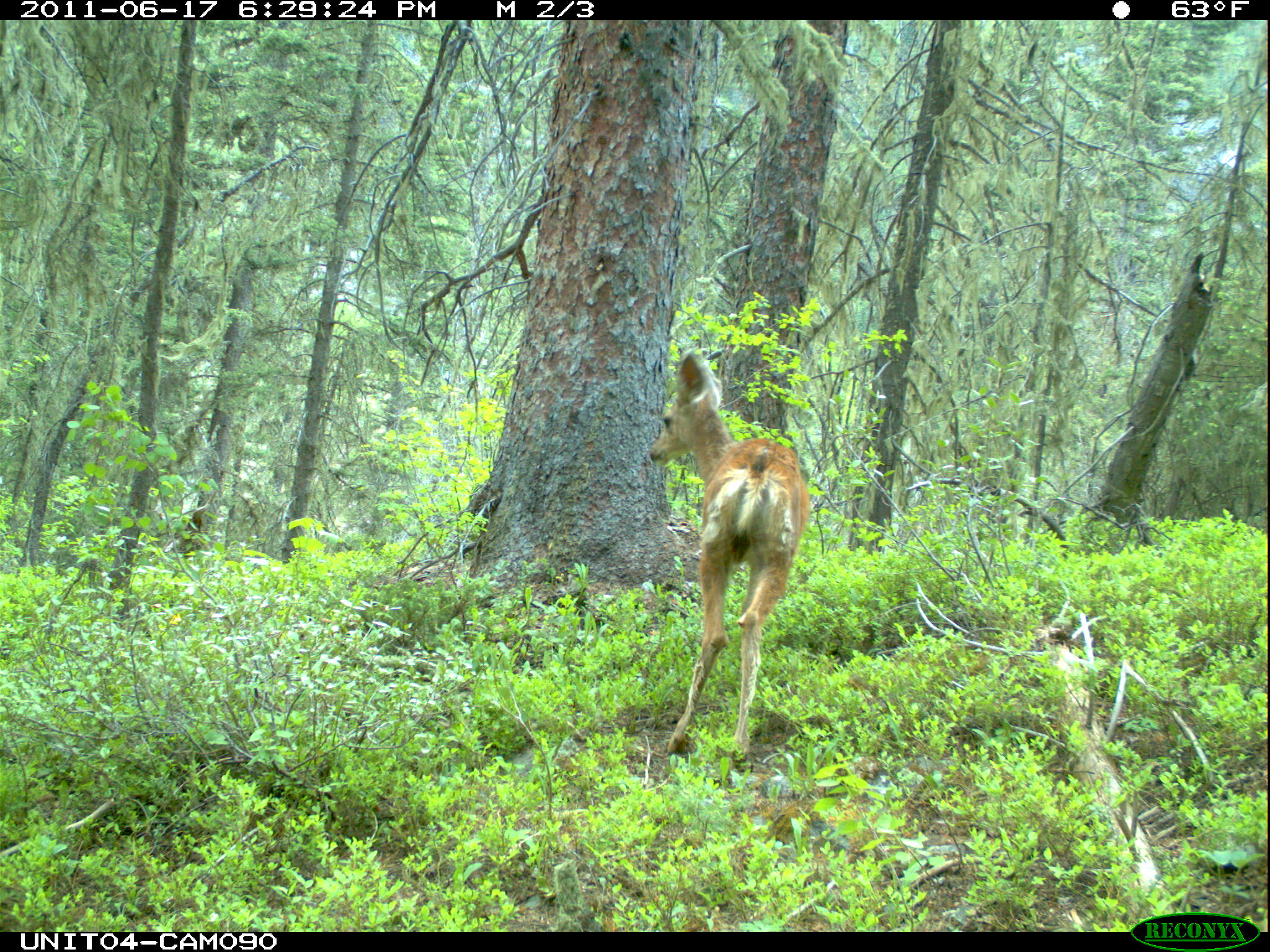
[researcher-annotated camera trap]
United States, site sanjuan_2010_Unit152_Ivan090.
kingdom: Animalia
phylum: Chordata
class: Mammalia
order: Artiodactyla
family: Cervidae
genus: Odocoileus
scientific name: Odocoileus hemionus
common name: mule deer